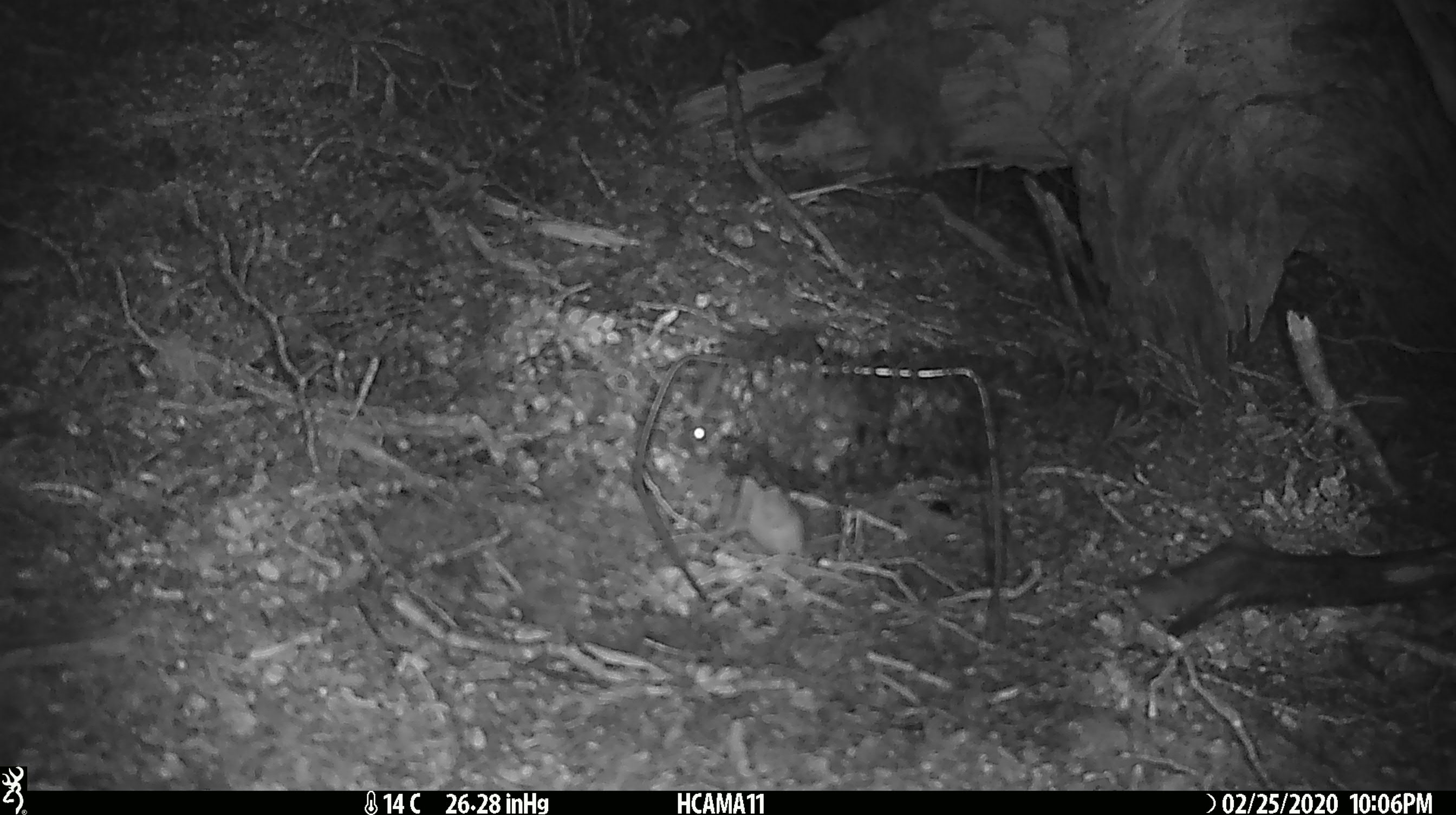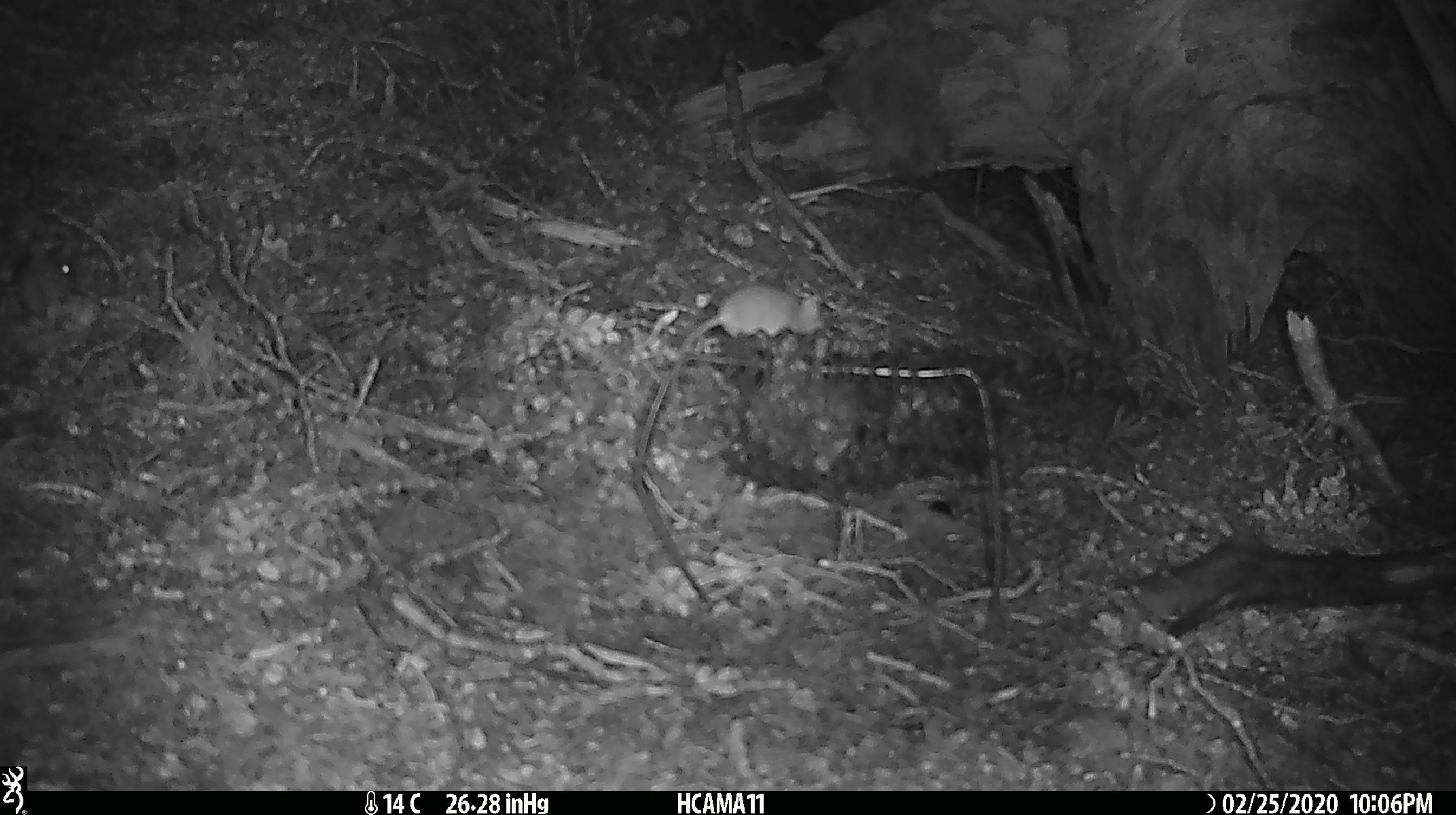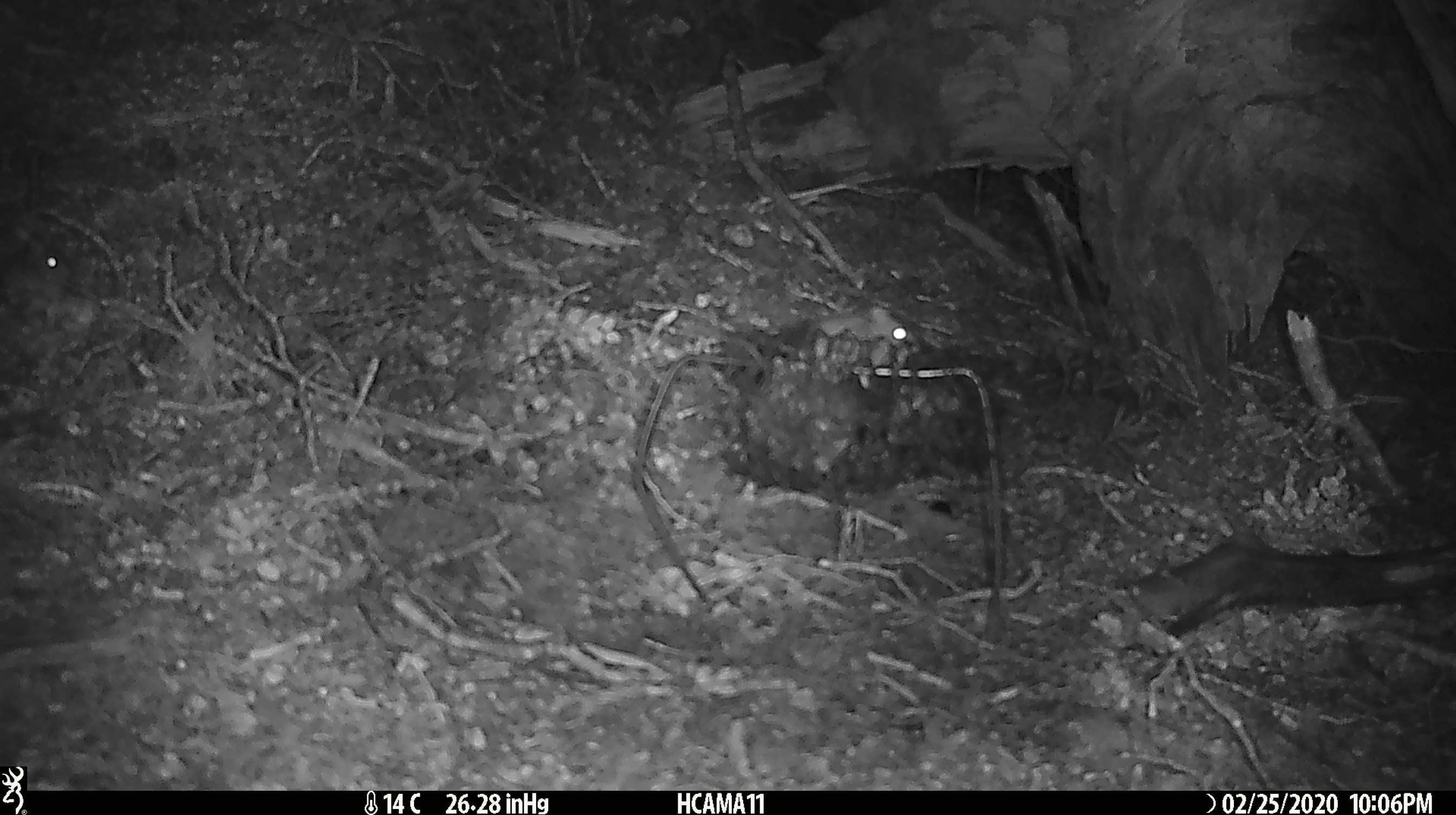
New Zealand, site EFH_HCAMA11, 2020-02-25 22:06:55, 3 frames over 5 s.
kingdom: Animalia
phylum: Chordata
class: Mammalia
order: Rodentia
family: Muridae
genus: Mus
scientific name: Mus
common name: mouse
Mouse (Mus).